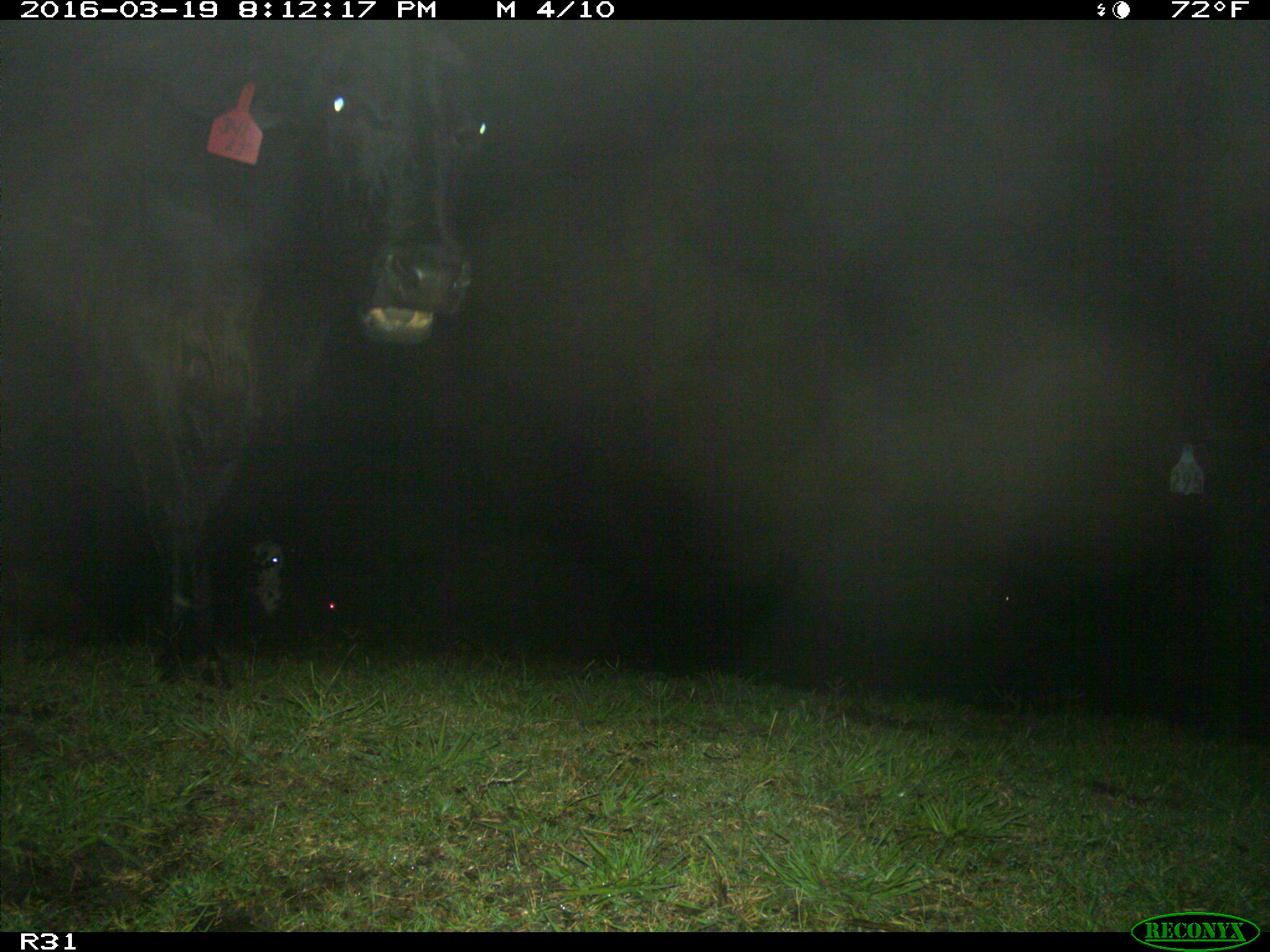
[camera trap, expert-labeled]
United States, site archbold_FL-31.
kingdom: Animalia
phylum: Chordata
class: Mammalia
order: Artiodactyla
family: Bovidae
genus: Bos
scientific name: Bos taurus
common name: domestic cow